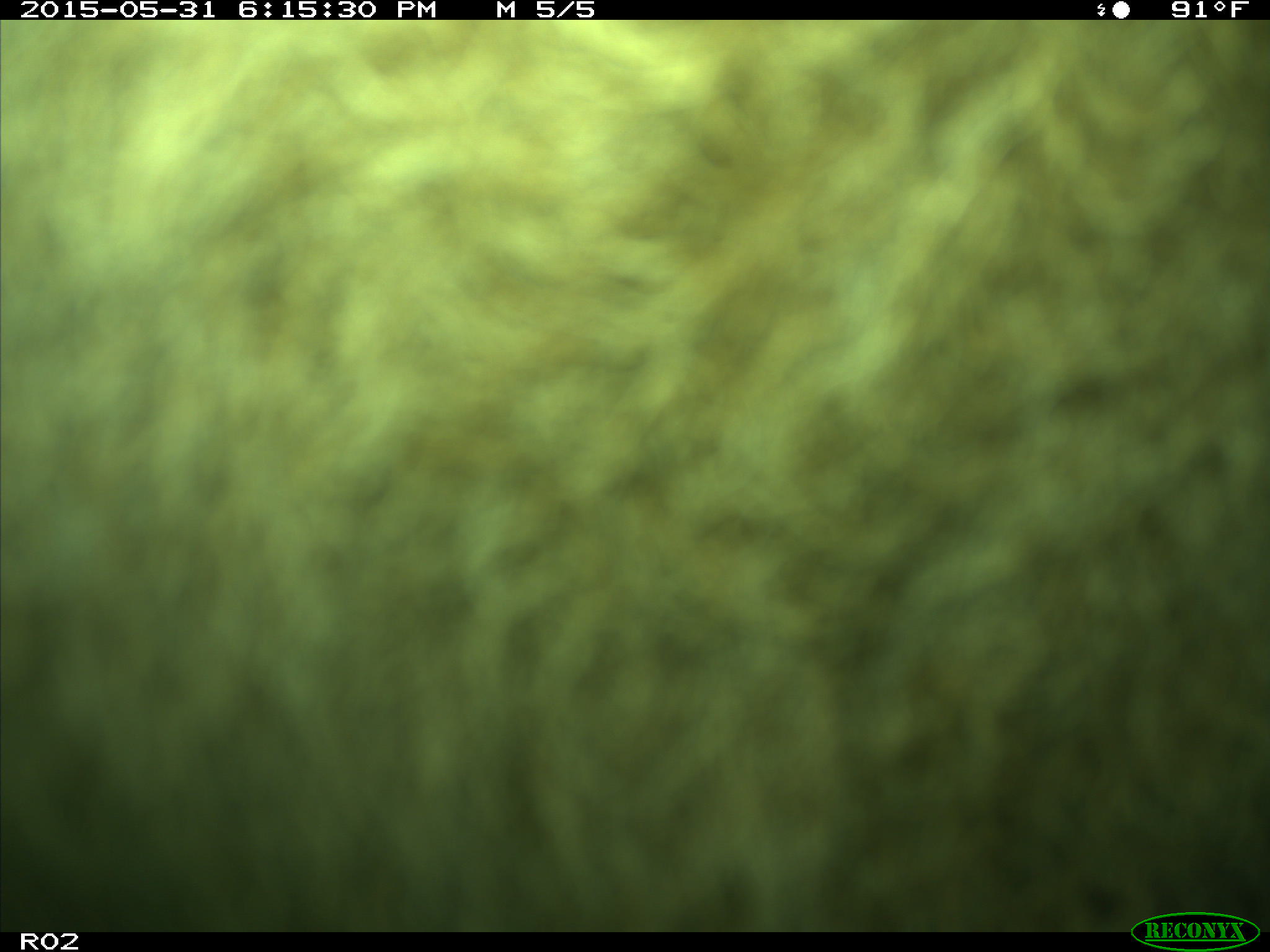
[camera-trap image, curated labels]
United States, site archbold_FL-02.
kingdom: Animalia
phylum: Chordata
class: Mammalia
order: Artiodactyla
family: Bovidae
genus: Bos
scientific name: Bos taurus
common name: domestic cow